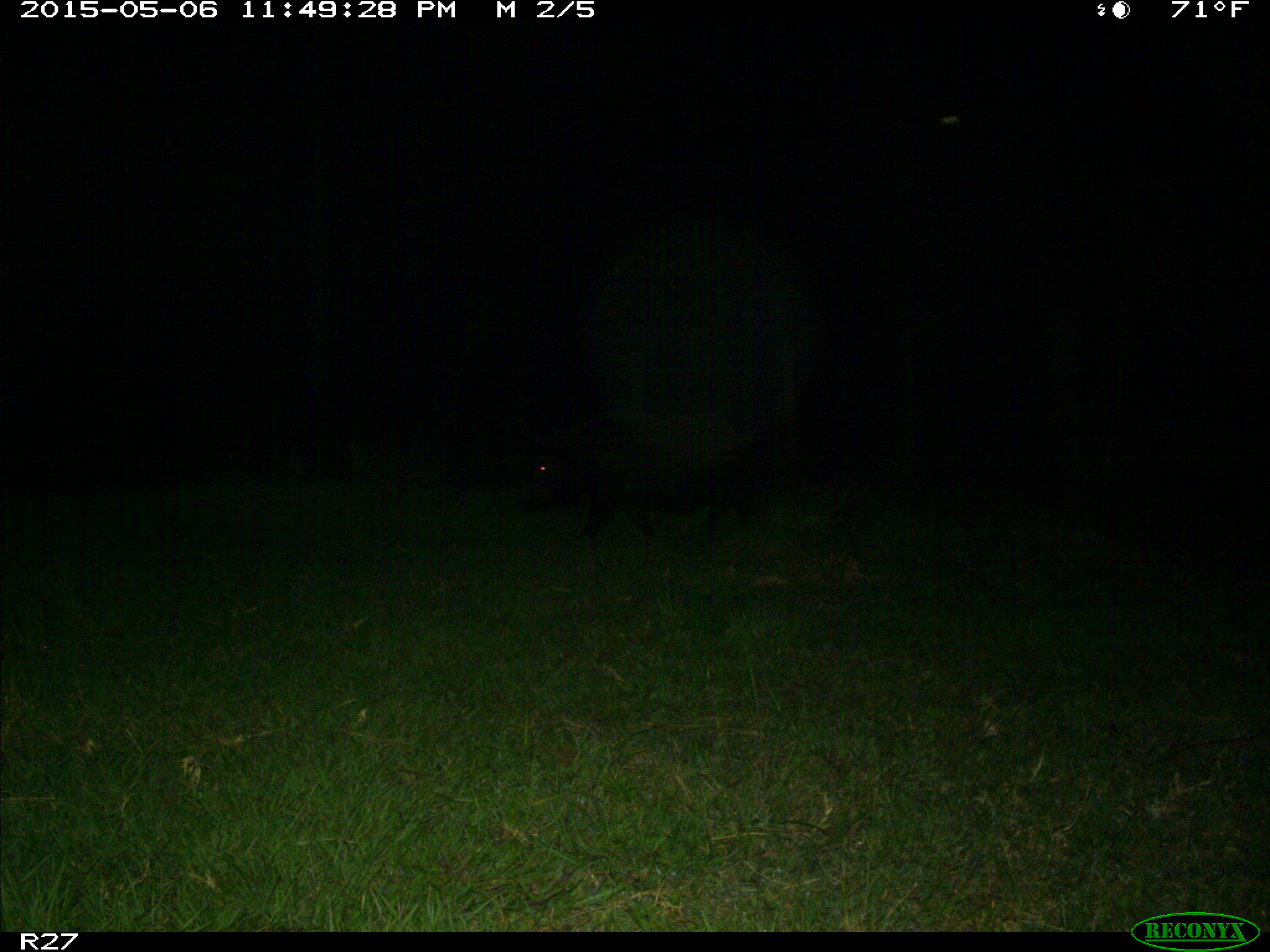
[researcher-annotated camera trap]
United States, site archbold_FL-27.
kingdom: Animalia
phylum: Chordata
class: Mammalia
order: Artiodactyla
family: Suidae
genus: Sus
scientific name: Sus scrofa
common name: wild boar